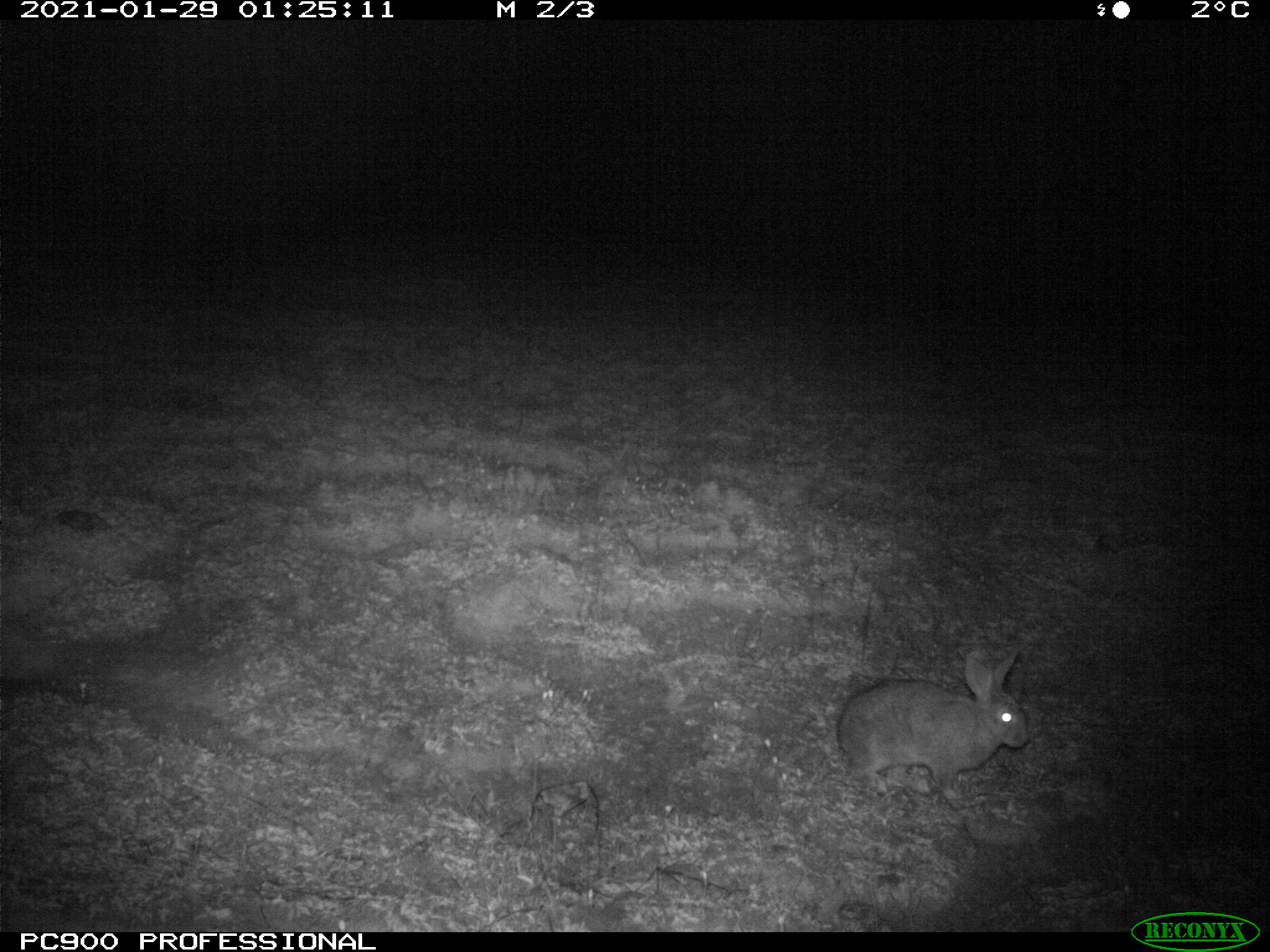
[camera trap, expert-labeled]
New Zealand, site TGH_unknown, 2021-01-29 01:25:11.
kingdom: Animalia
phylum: Chordata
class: Mammalia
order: Lagomorpha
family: Leporidae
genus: Oryctolagus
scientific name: Oryctolagus cuniculus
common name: european rabbit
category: rabbit